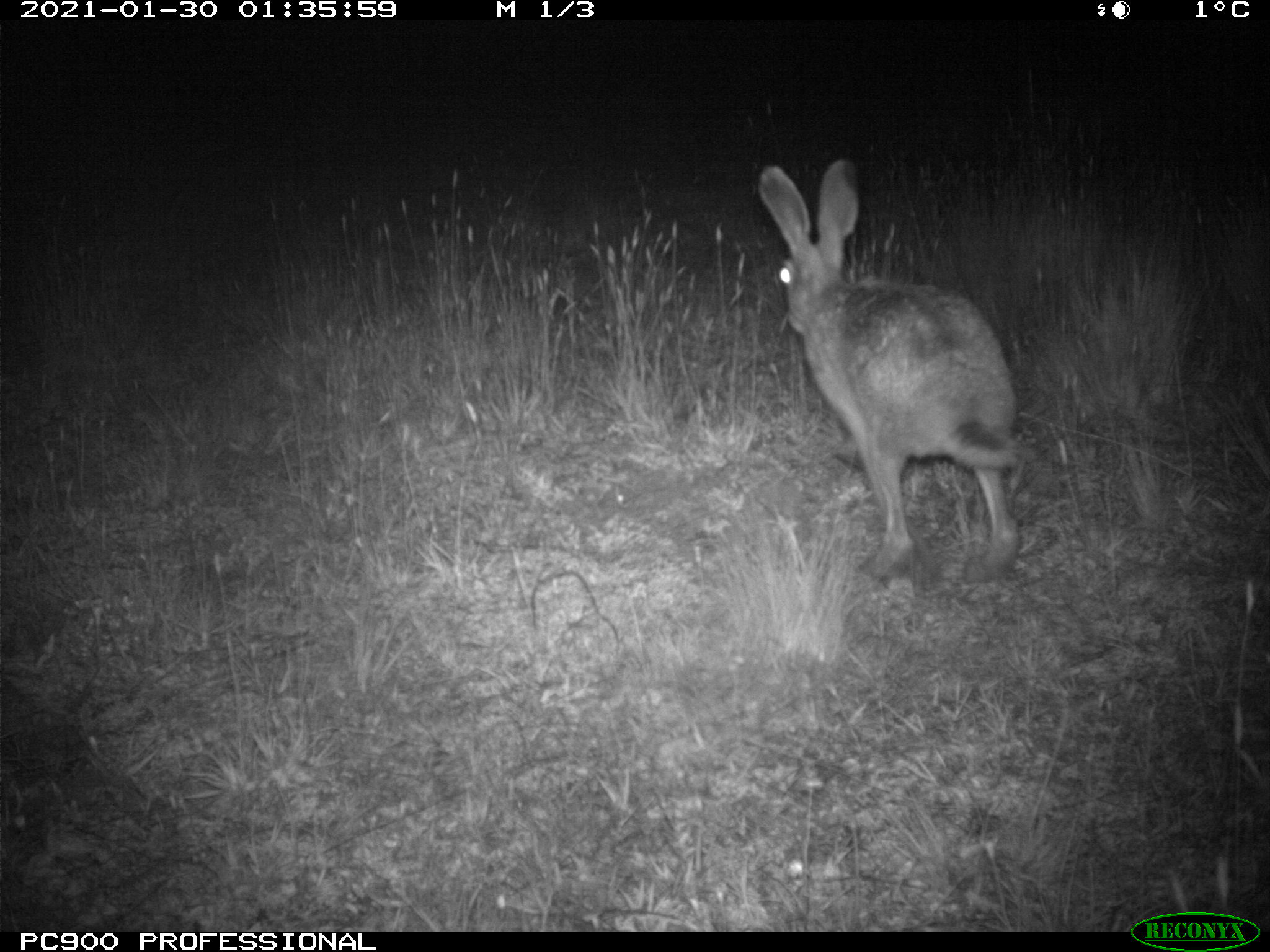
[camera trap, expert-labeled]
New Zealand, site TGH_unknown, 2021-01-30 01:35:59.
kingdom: Animalia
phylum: Chordata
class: Mammalia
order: Lagomorpha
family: Leporidae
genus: Lepus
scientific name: Lepus europaeus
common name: brown hare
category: hare